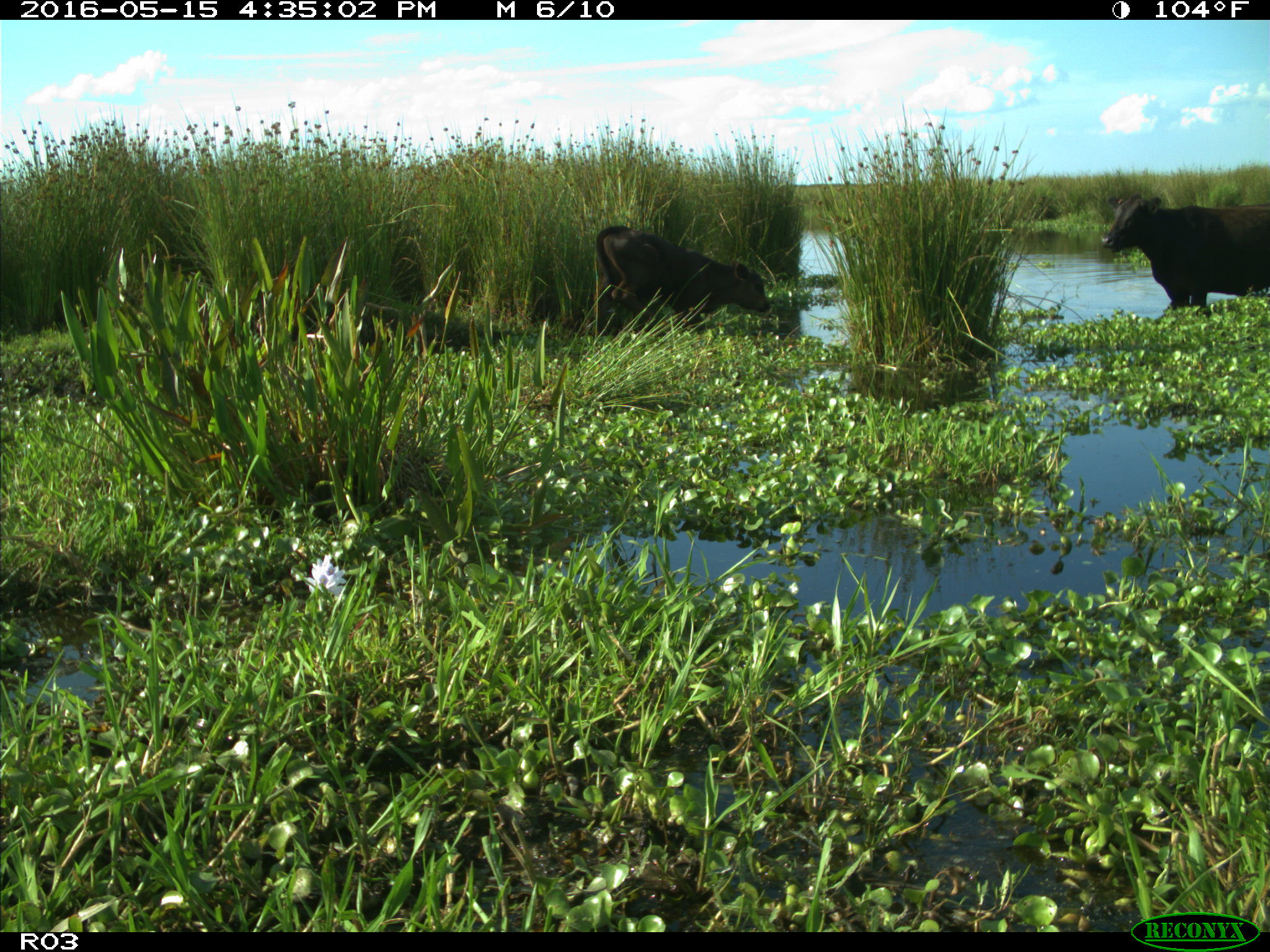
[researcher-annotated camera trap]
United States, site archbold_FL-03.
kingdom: Animalia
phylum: Chordata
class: Mammalia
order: Artiodactyla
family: Bovidae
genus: Bos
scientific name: Bos taurus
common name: domestic cow